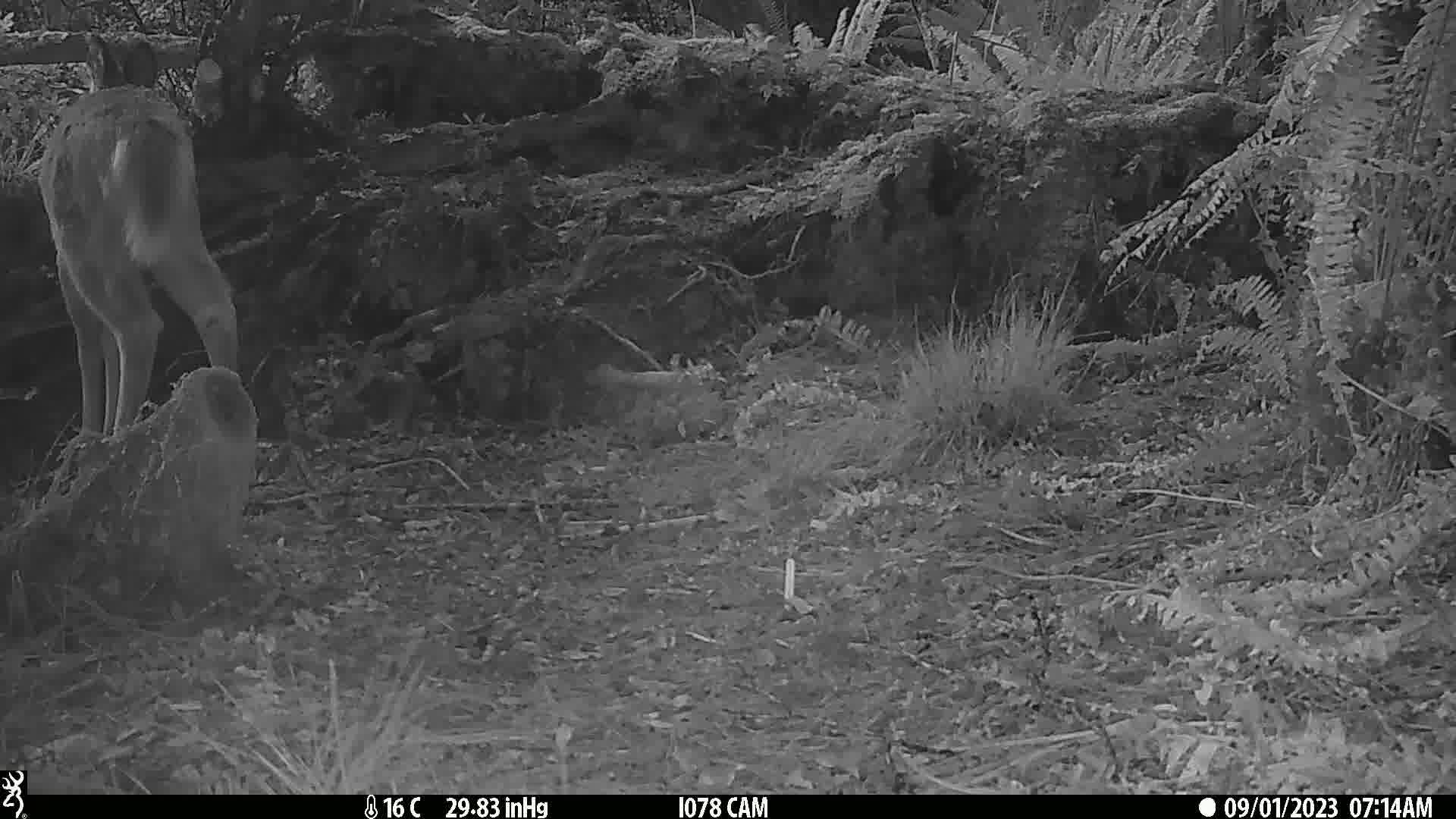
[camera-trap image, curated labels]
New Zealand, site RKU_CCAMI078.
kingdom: Animalia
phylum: Chordata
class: Mammalia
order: Artiodactyla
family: Cervidae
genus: Odocoileus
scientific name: Odocoileus virginianus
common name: white-tailed deer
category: white tailed deer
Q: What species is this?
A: White tailed deer (white-tailed deer) (Odocoileus virginianus).